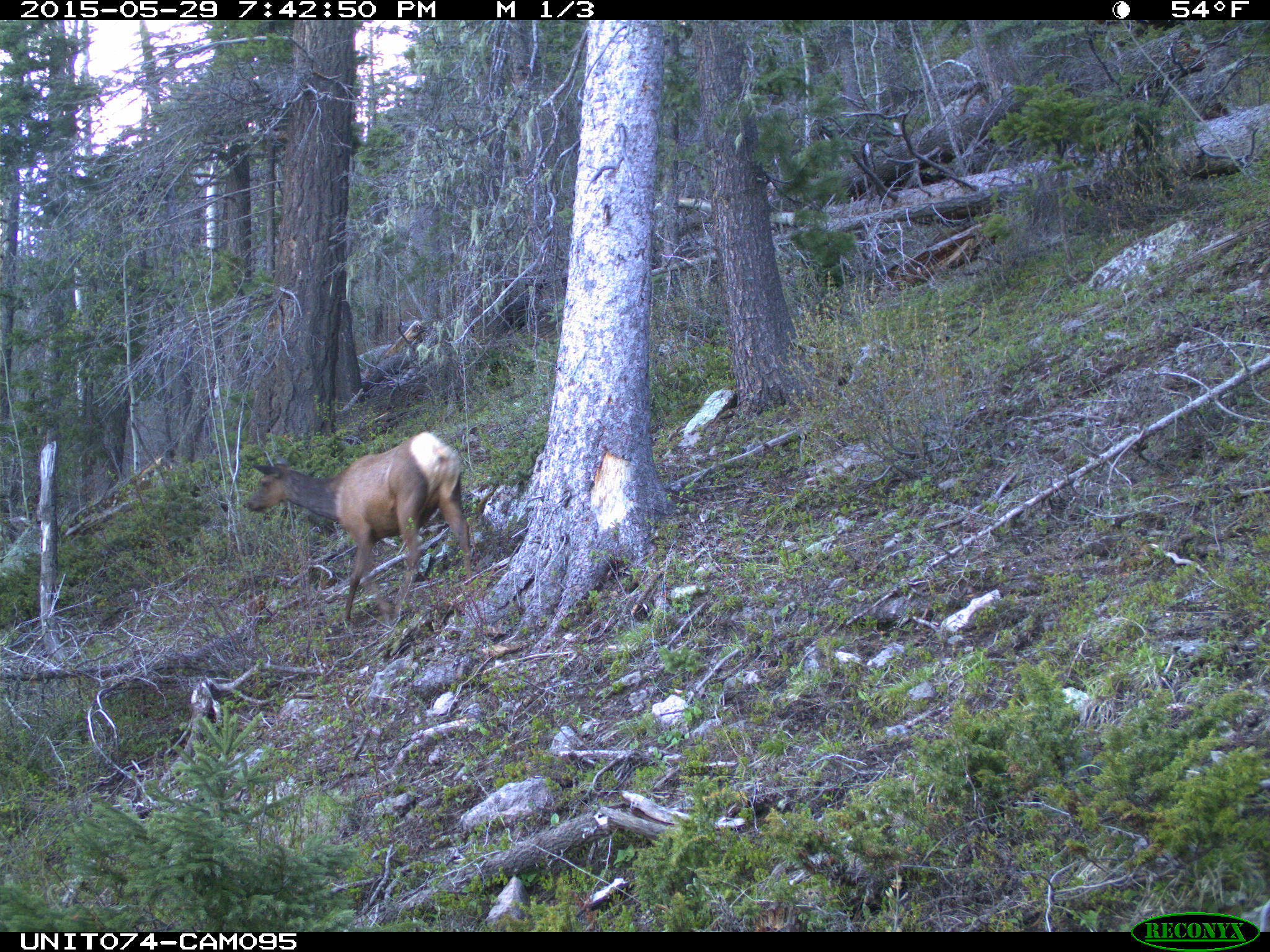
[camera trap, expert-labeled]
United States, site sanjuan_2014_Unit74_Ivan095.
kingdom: Animalia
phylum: Chordata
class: Mammalia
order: Artiodactyla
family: Cervidae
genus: Cervus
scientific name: Cervus elaphus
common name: red deer